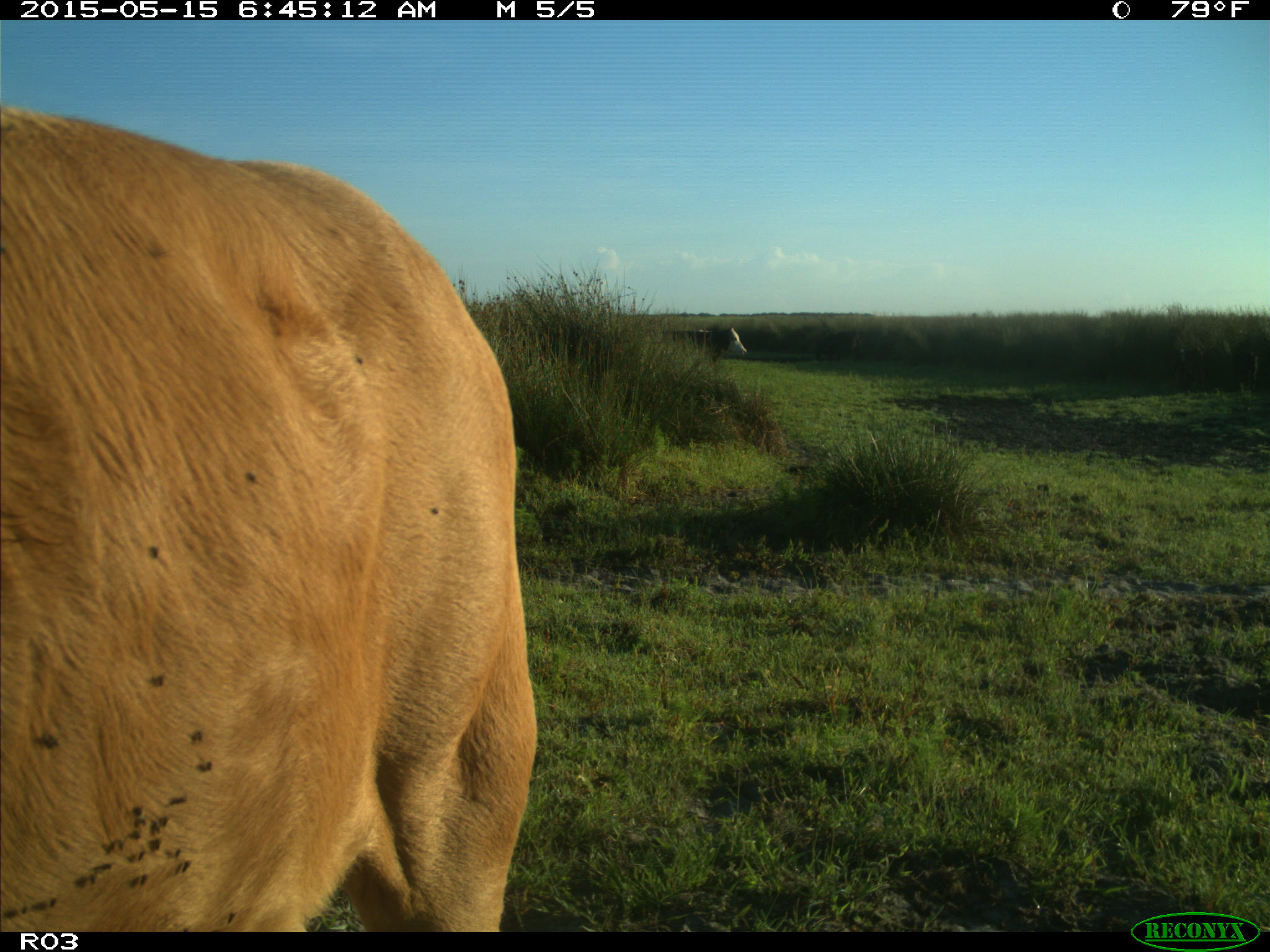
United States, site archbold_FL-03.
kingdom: Animalia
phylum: Chordata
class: Mammalia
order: Artiodactyla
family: Bovidae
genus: Bos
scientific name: Bos taurus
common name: domestic cow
Bos taurus (domestic cow).